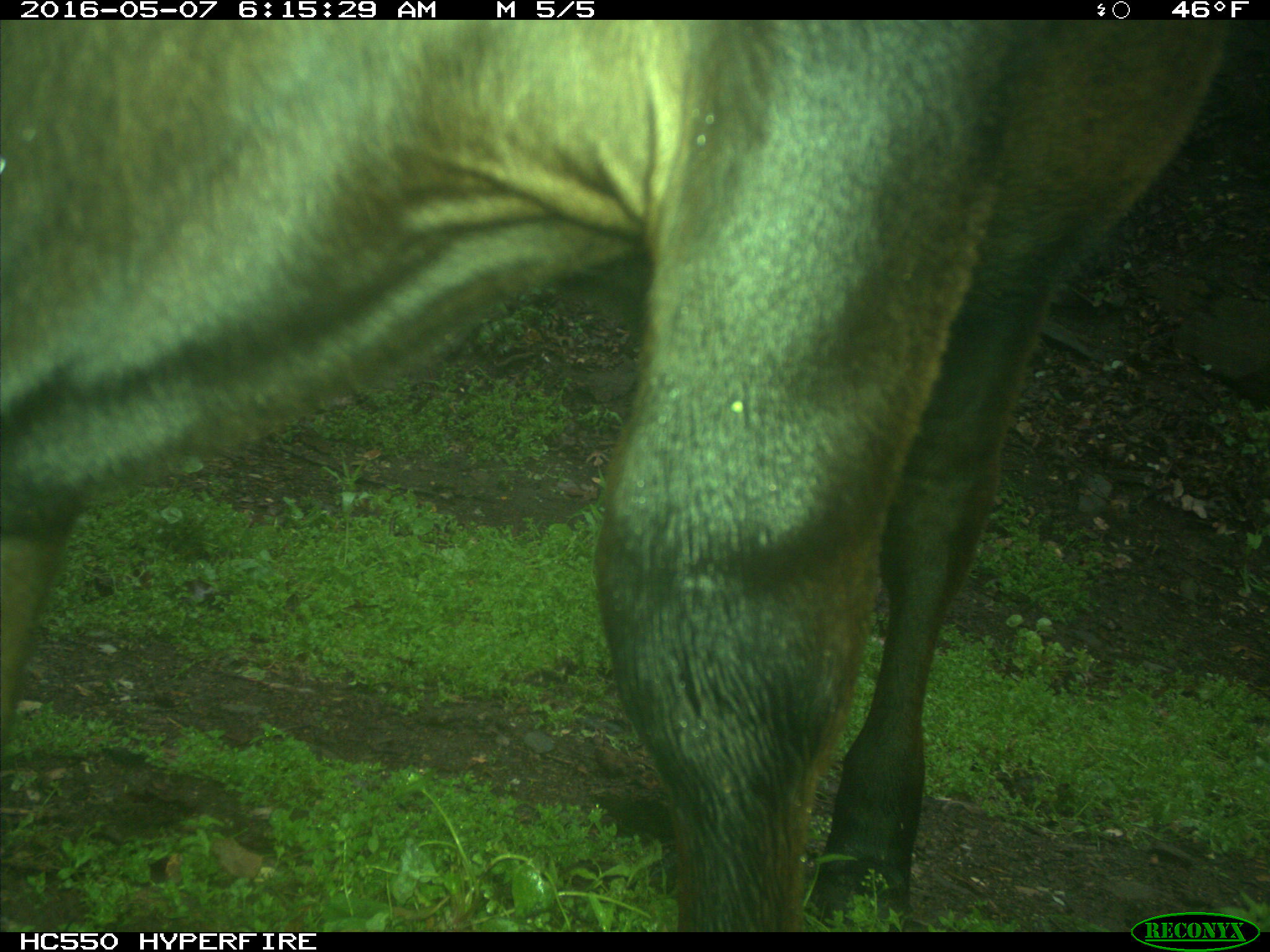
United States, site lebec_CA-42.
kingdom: Animalia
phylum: Chordata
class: Mammalia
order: Artiodactyla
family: Bovidae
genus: Bos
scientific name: Bos taurus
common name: domestic cow